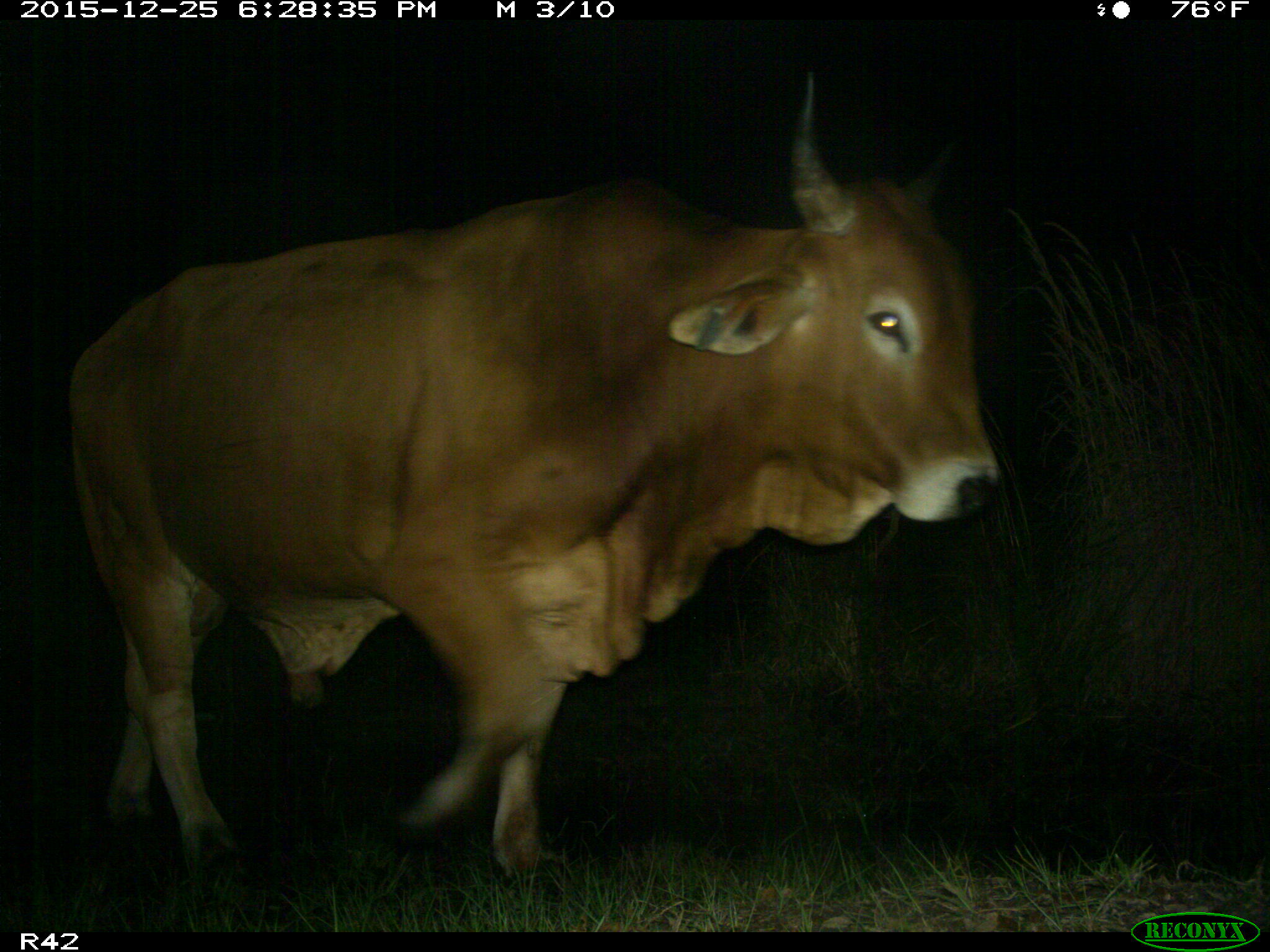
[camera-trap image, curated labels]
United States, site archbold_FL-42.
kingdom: Animalia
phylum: Chordata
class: Mammalia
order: Artiodactyla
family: Bovidae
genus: Bos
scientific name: Bos taurus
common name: domestic cow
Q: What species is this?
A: Bos taurus (domestic cow).